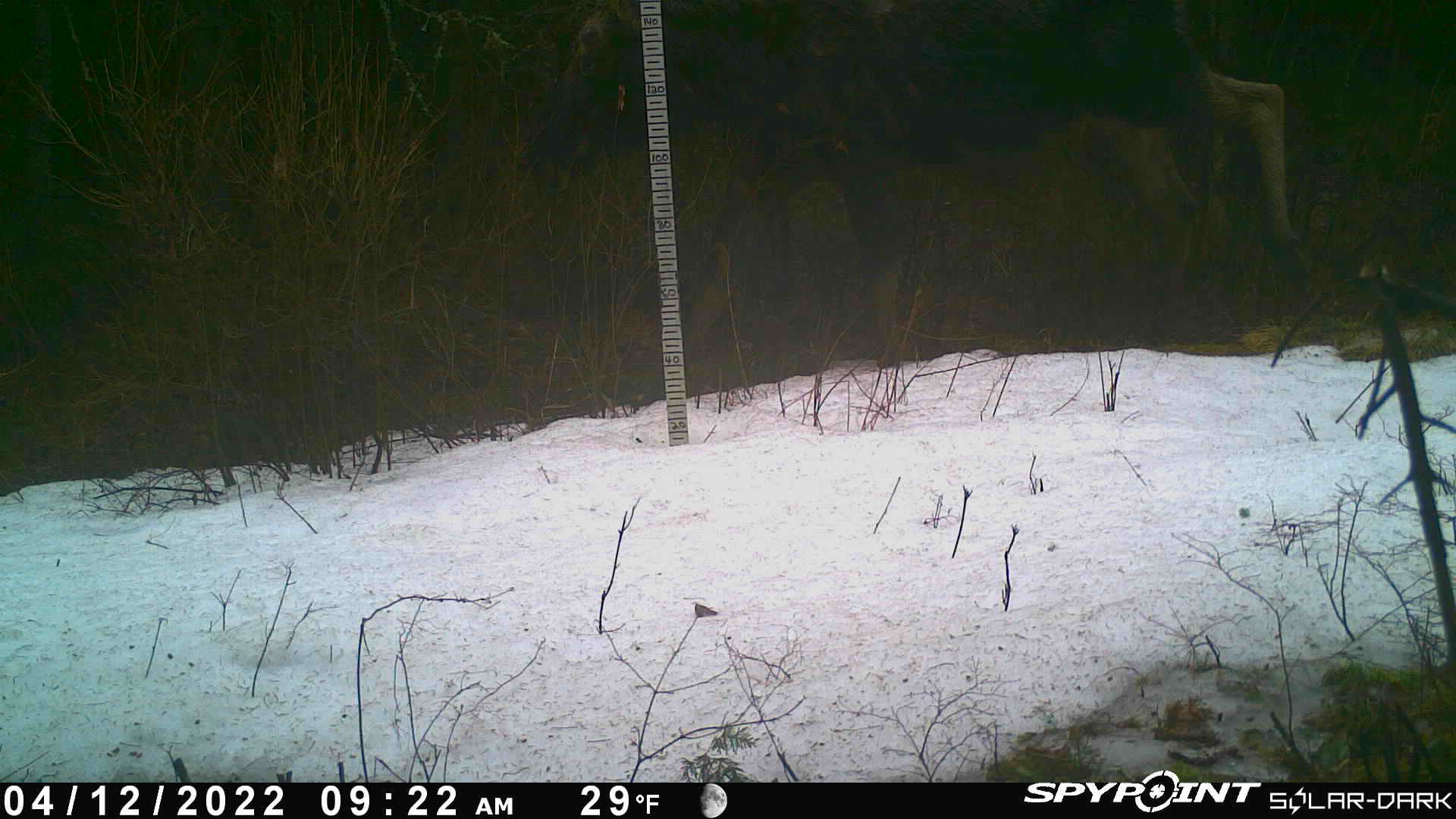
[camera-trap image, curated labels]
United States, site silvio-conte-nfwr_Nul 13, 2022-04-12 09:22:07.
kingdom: Animalia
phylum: Chordata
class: Mammalia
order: Artiodactyla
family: Cervidae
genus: Alces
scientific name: Alces alces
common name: moose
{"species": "moose (Alces alces)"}